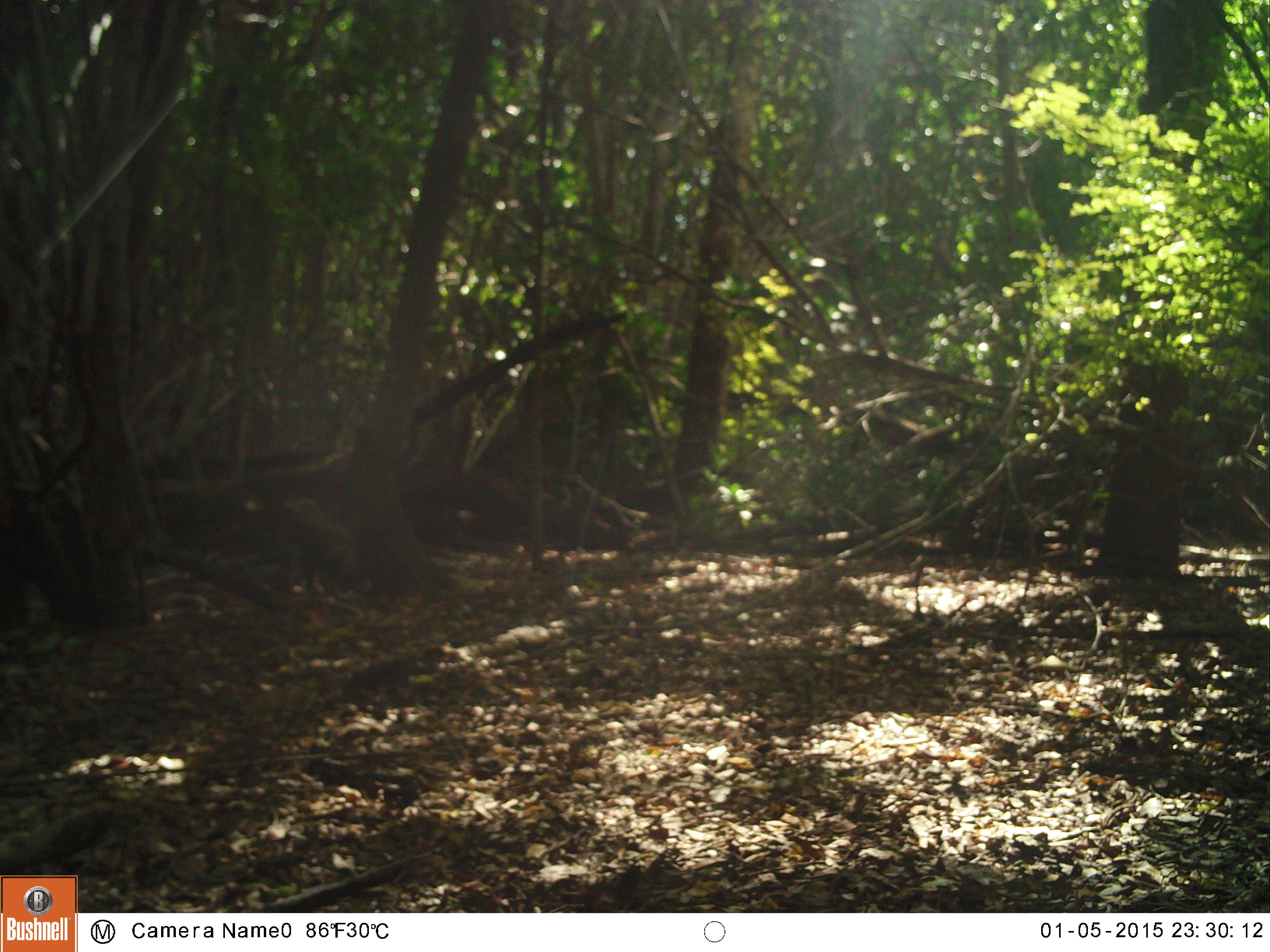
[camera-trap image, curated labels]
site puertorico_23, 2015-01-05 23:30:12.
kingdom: Animalia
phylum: Chordata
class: Reptilia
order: Squamata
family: Iguanidae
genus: Iguana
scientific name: Iguana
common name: typical iguanas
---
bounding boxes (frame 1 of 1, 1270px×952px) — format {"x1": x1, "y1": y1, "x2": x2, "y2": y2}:
iguana: {"x1": 269, "y1": 484, "x2": 358, "y2": 602}